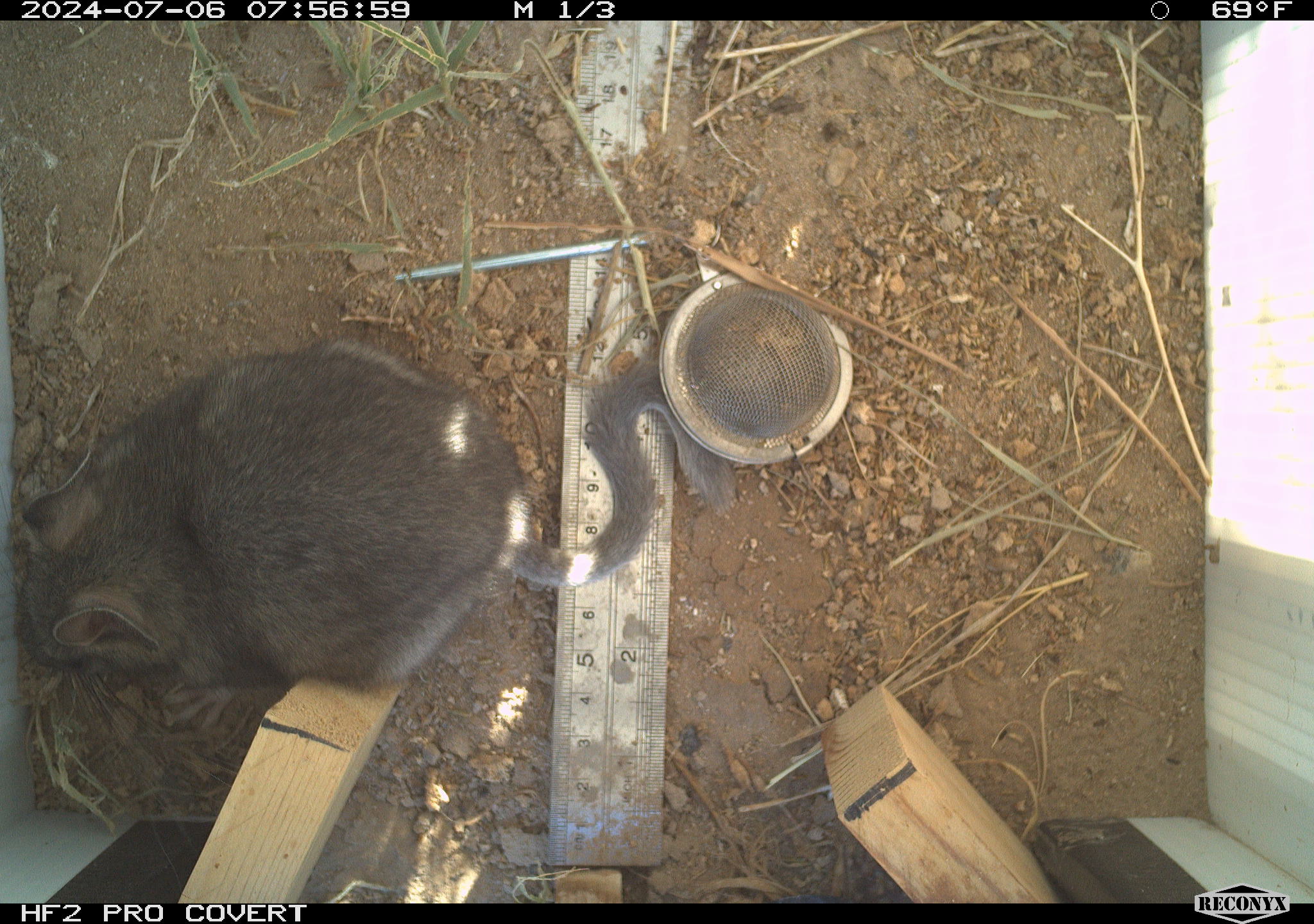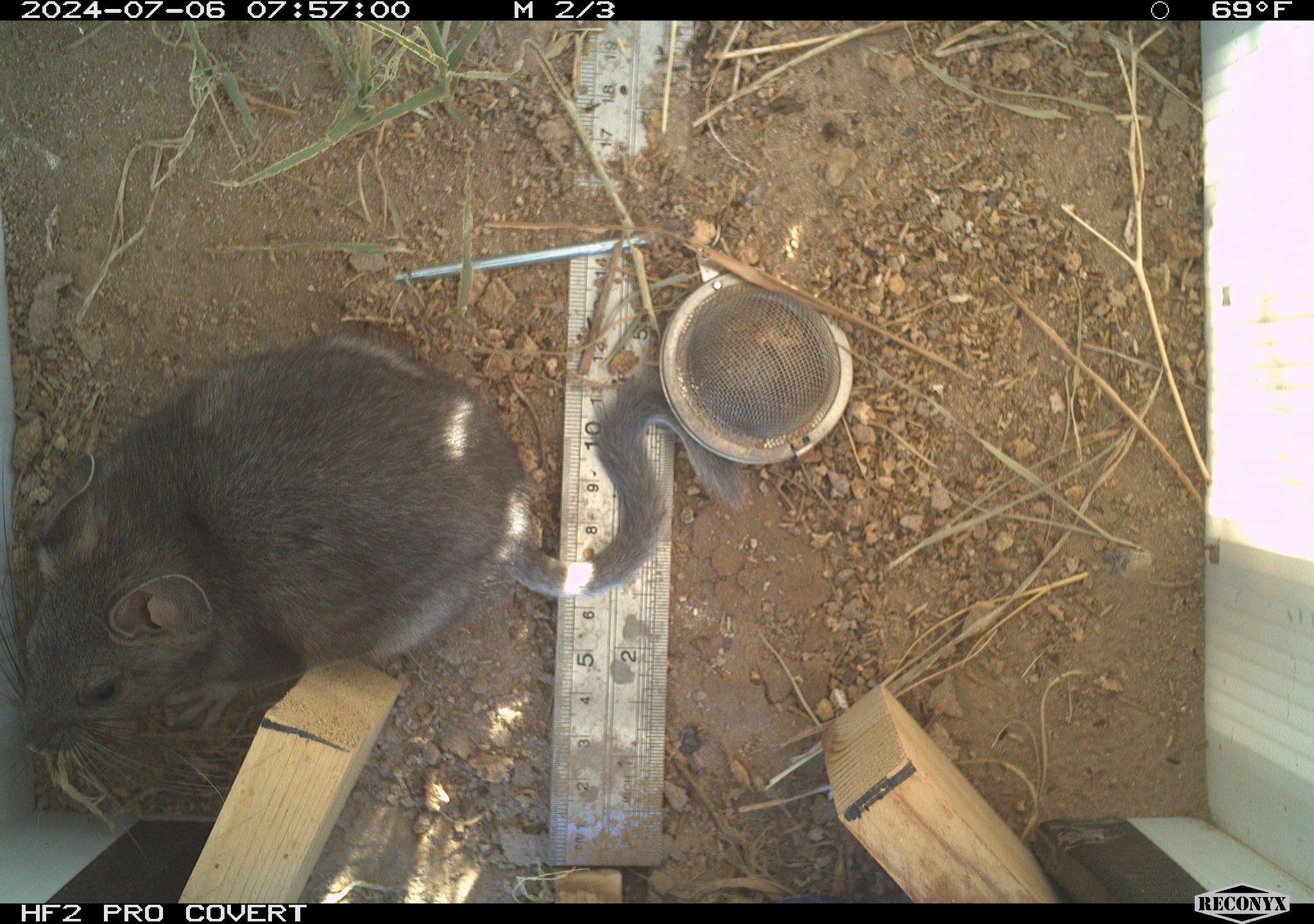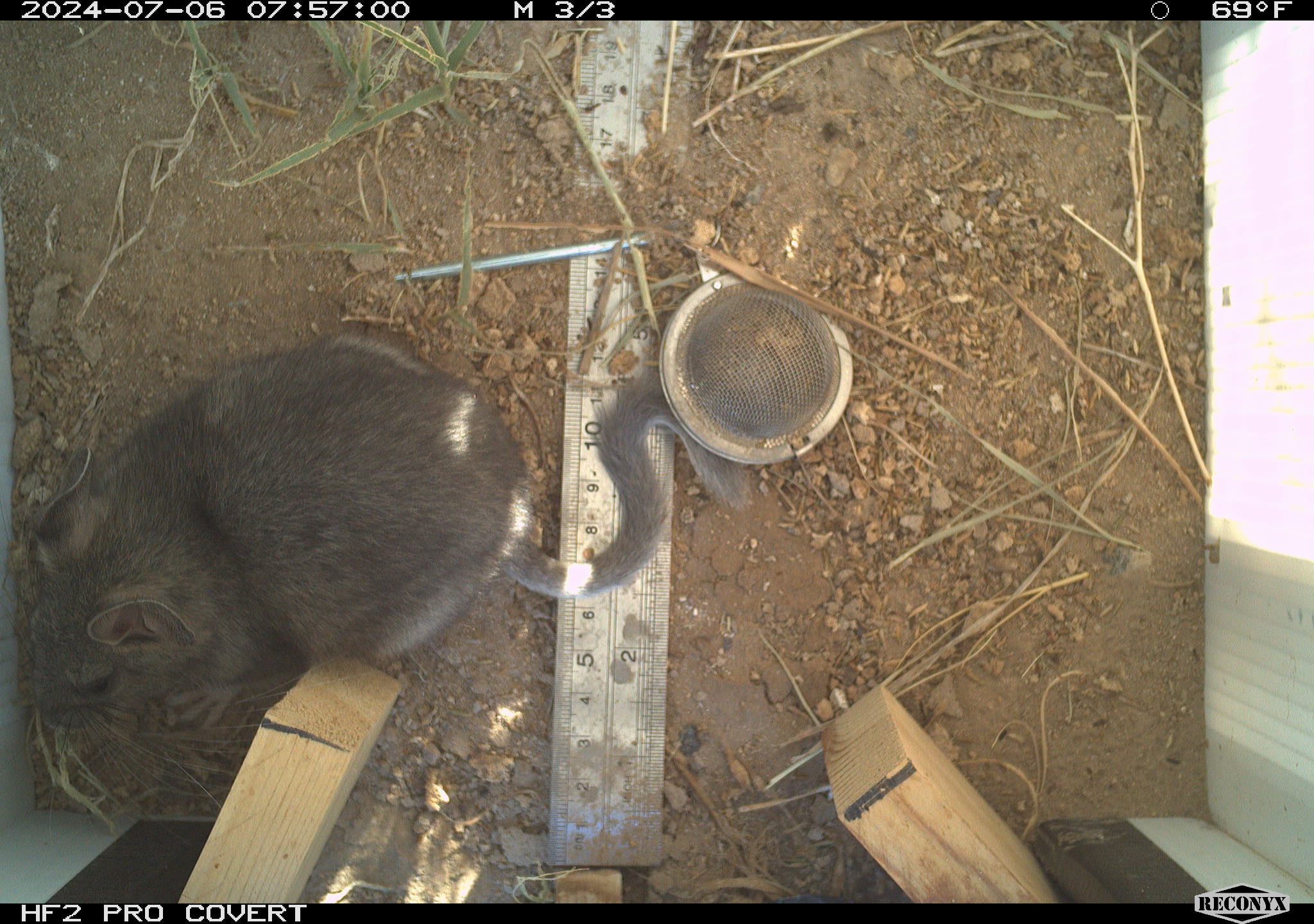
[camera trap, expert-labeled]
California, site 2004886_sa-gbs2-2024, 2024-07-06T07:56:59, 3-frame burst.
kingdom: Animalia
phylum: Chordata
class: Mammalia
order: Rodentia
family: Cricetidae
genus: Neotoma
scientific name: Neotoma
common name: pack rat or woodrat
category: neotoma species